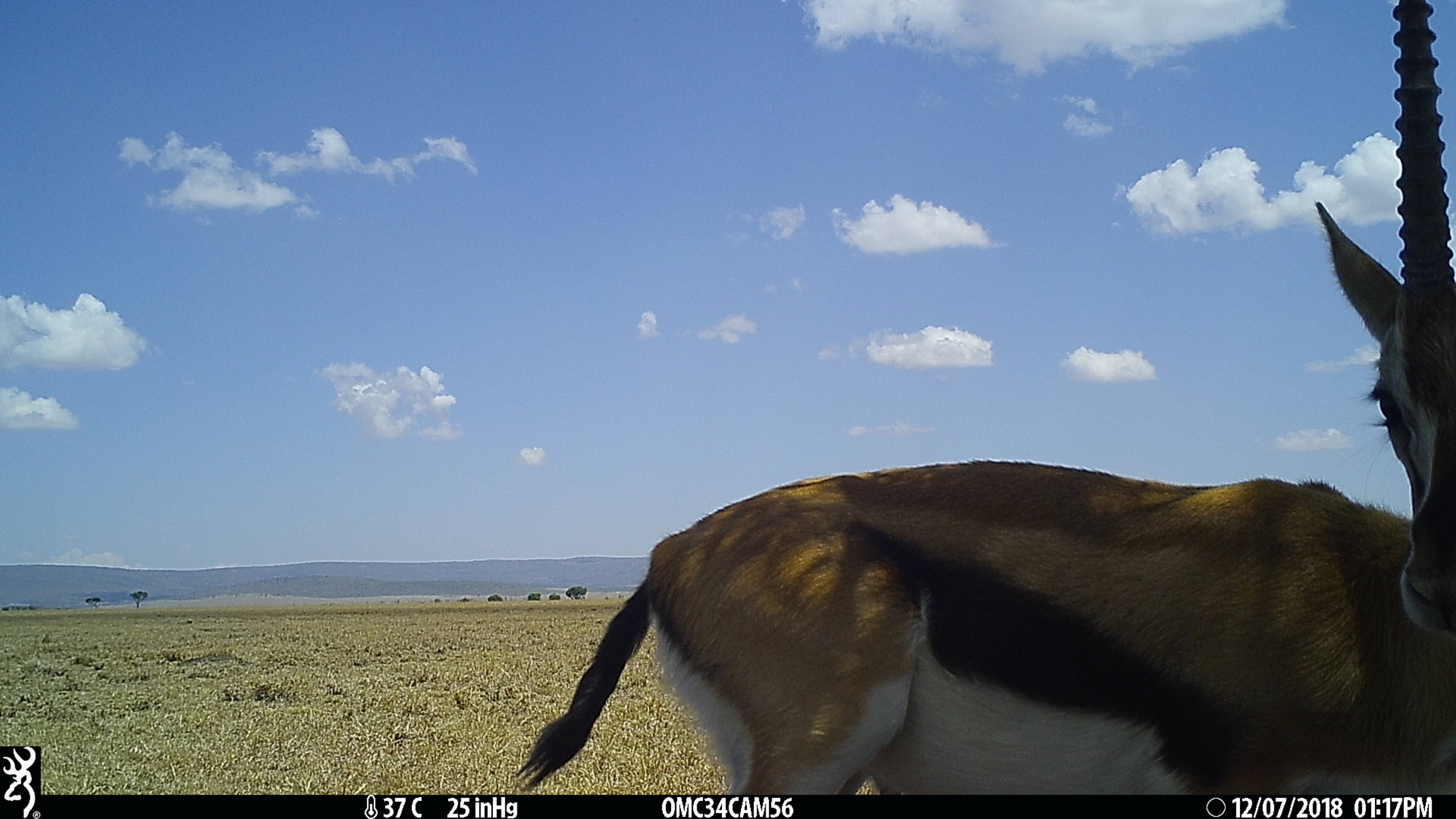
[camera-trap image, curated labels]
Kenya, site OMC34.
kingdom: Animalia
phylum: Chordata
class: Mammalia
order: Artiodactyla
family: Bovidae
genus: Eudorcas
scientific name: Eudorcas thomsonii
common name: thomon's gazelle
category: gazelle thomsons